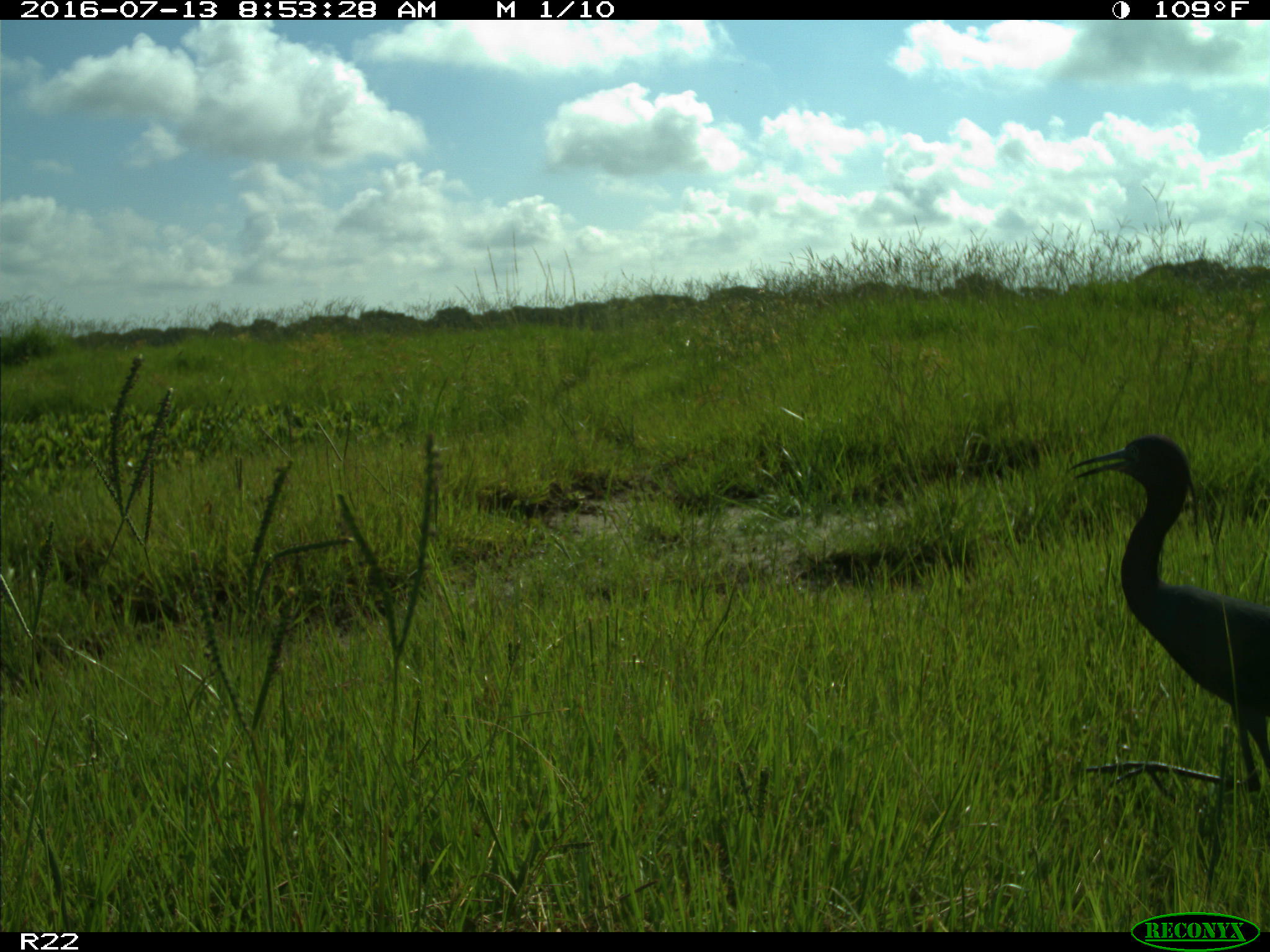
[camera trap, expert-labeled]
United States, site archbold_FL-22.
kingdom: Animalia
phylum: Chordata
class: Aves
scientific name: Aves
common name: birds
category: unidentified bird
Unidentified bird (birds) (Aves).